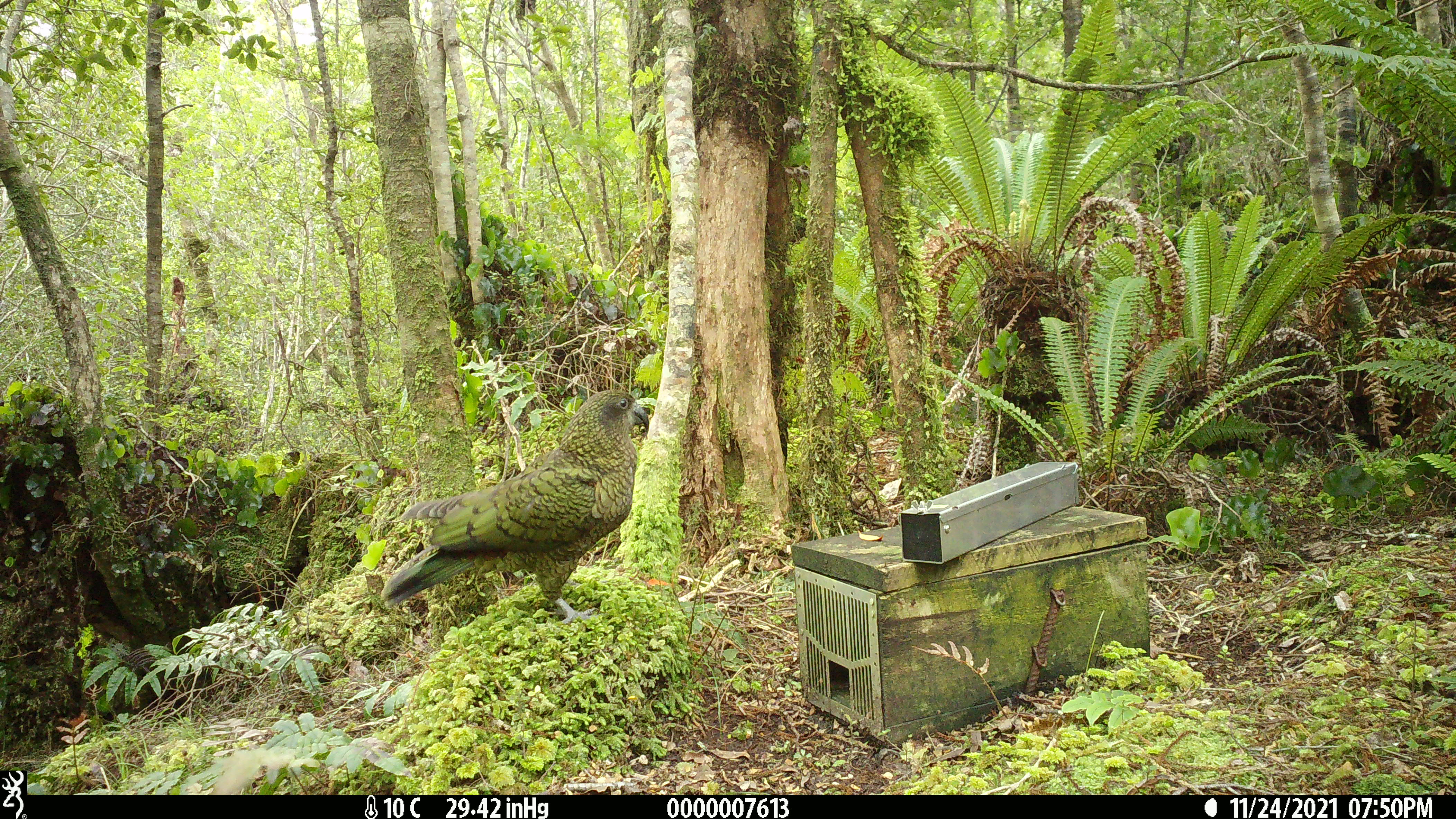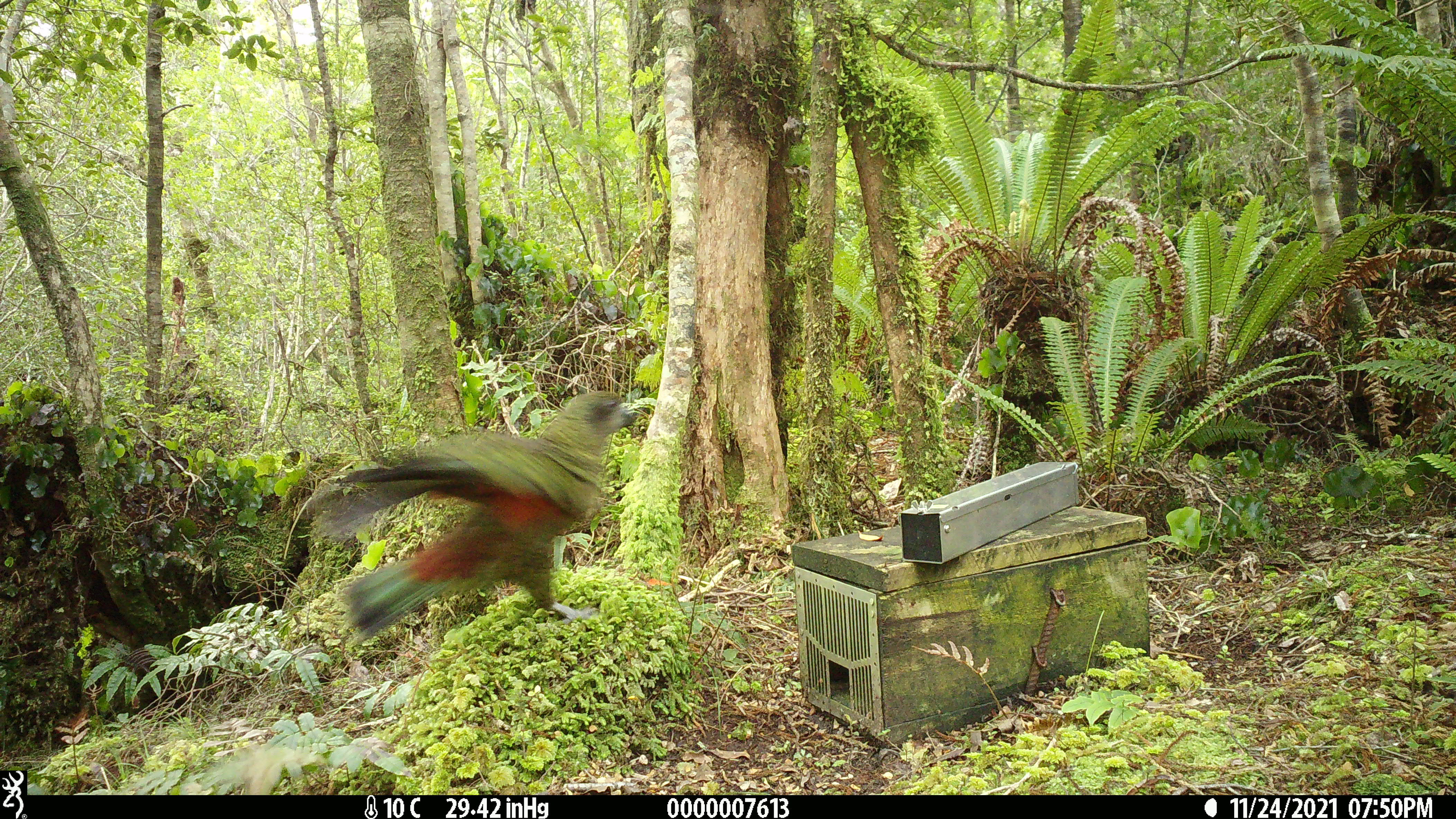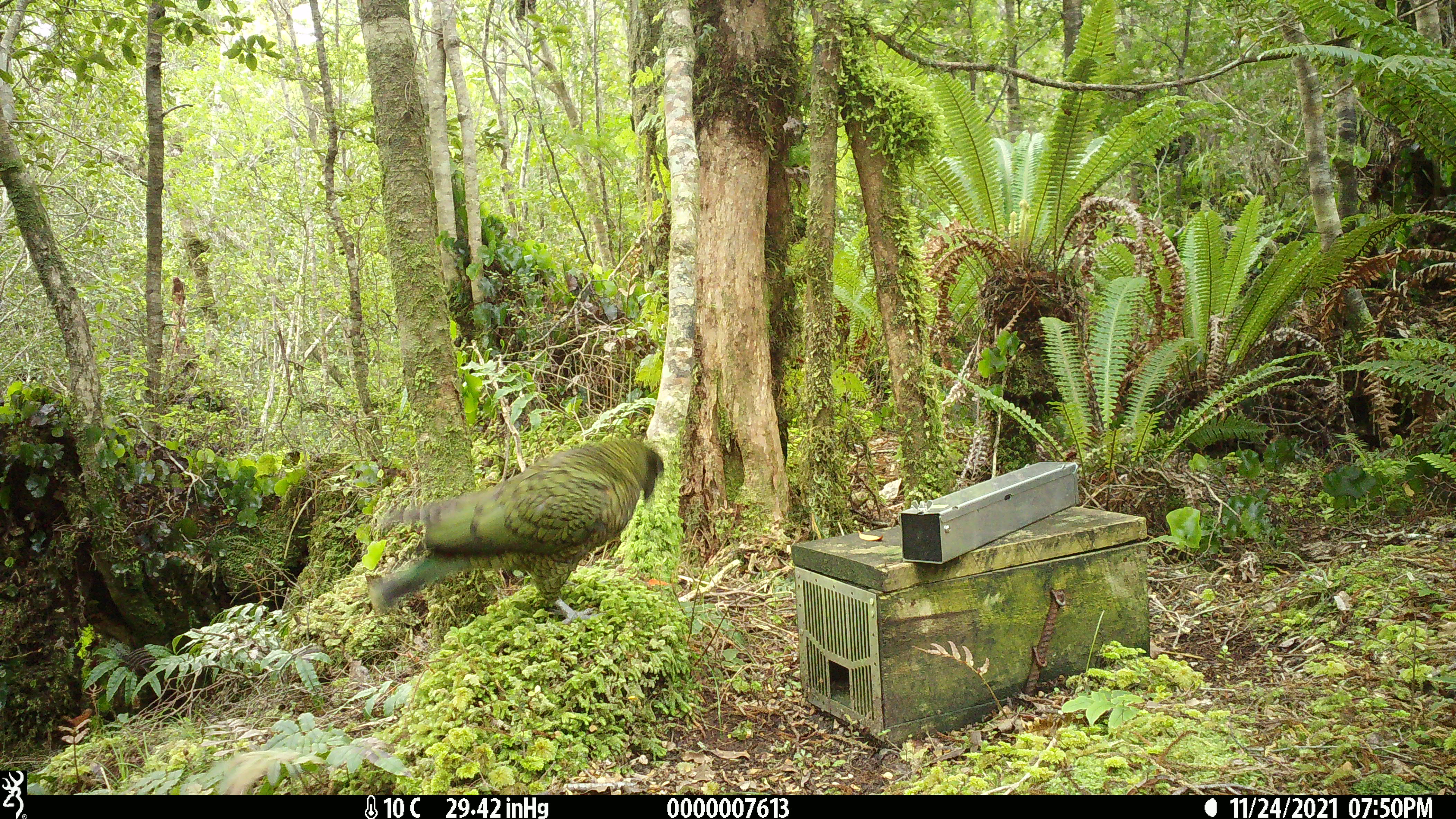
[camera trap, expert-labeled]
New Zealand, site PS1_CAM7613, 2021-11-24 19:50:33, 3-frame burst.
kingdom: Animalia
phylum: Chordata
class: Aves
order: Psittaciformes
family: Strigopidae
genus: Nestor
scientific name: Nestor notabilis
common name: kea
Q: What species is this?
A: Kea (Nestor notabilis).